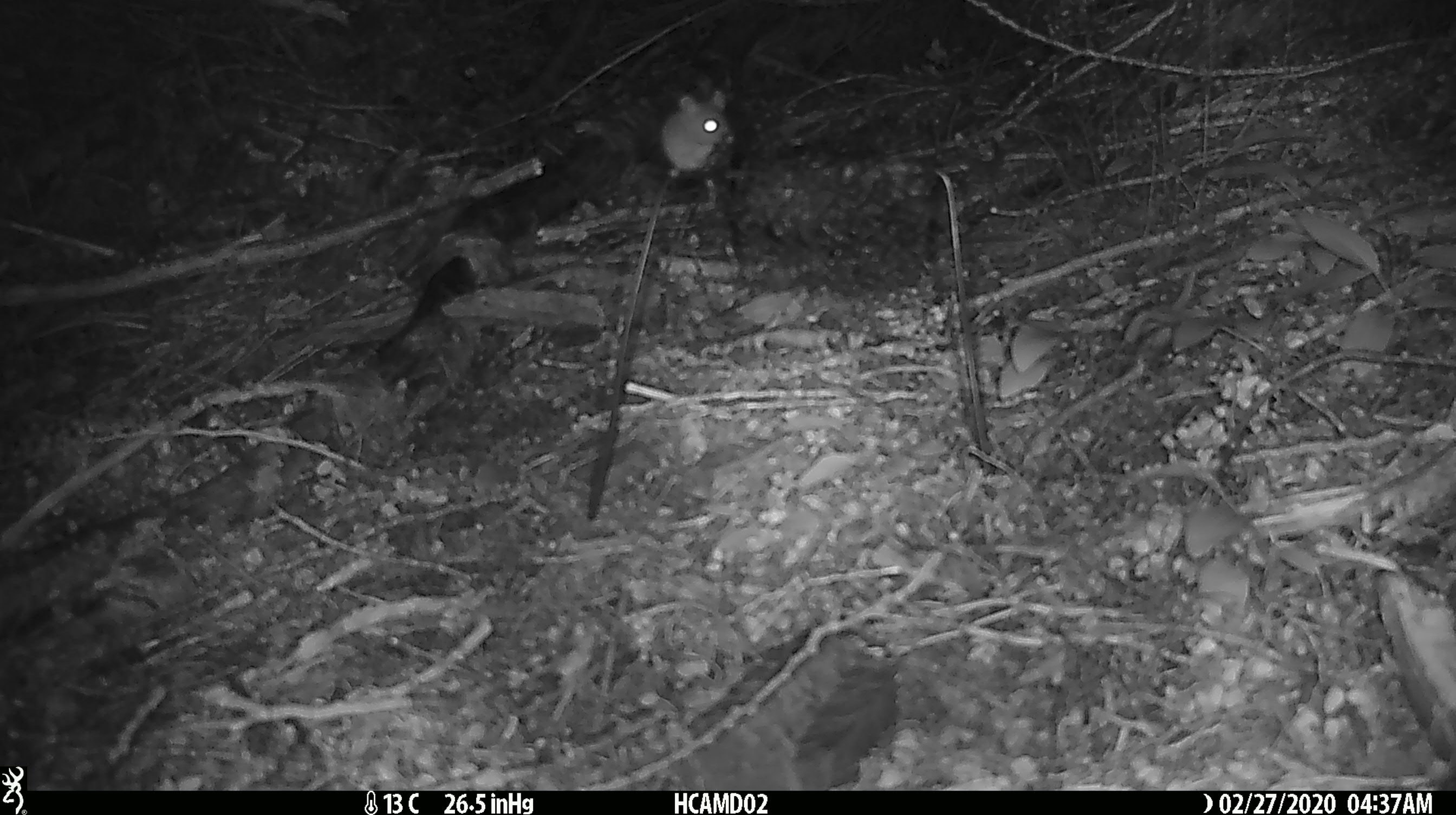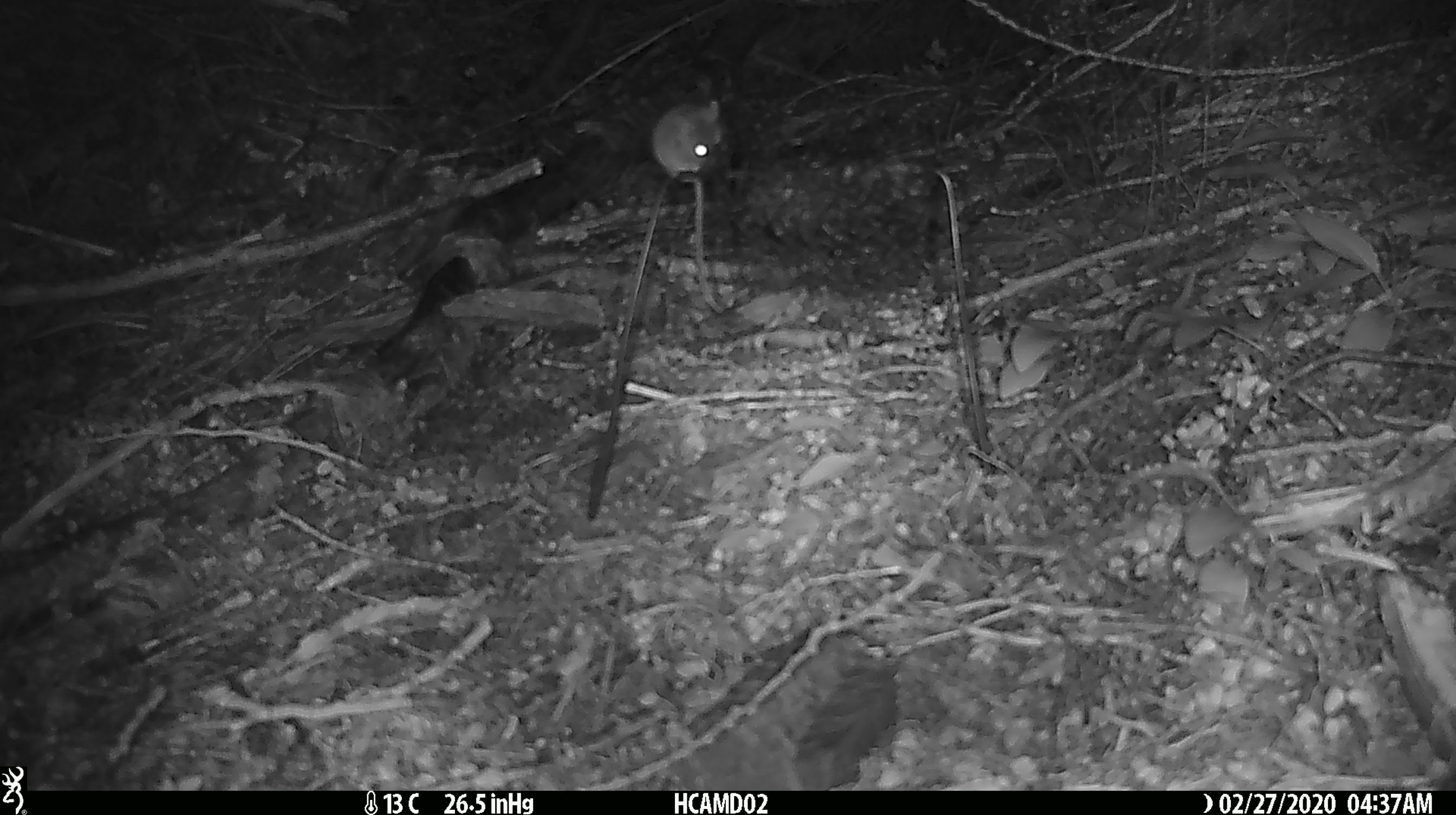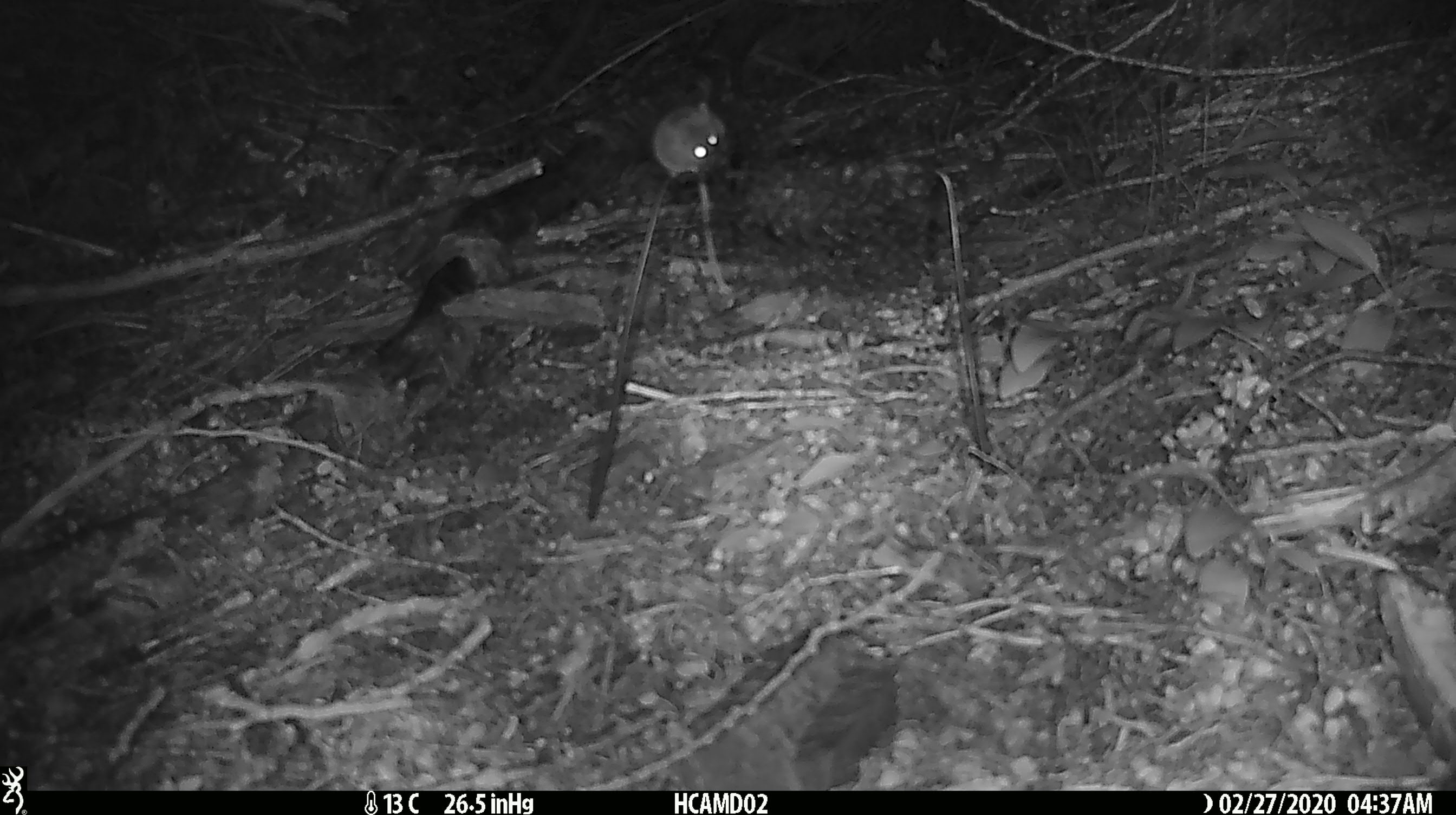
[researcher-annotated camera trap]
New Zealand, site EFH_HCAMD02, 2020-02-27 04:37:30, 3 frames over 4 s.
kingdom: Animalia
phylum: Chordata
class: Mammalia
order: Rodentia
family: Muridae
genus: Mus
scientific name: Mus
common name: mouse